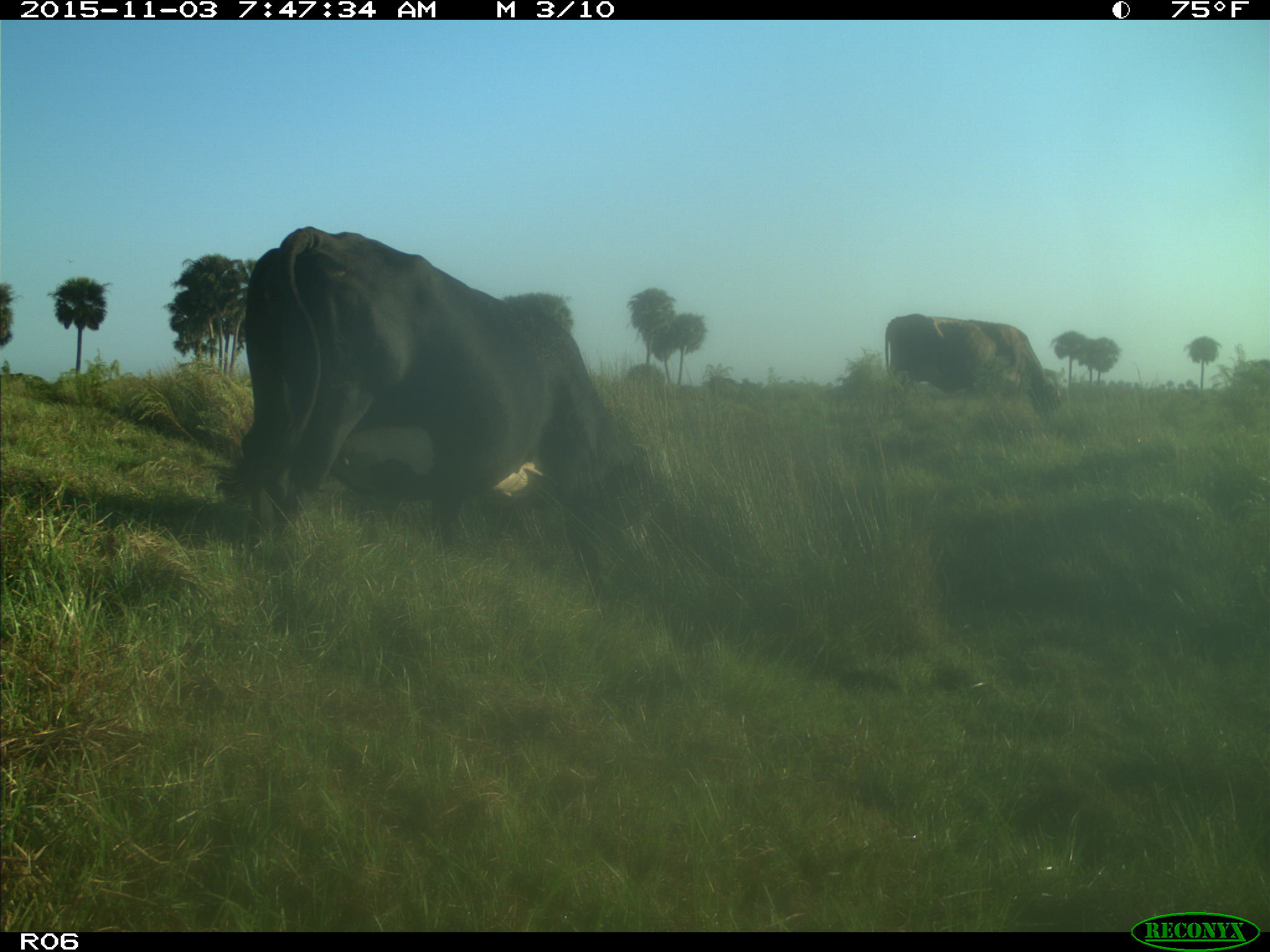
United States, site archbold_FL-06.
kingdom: Animalia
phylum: Chordata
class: Mammalia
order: Artiodactyla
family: Bovidae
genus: Bos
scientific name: Bos taurus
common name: domestic cow